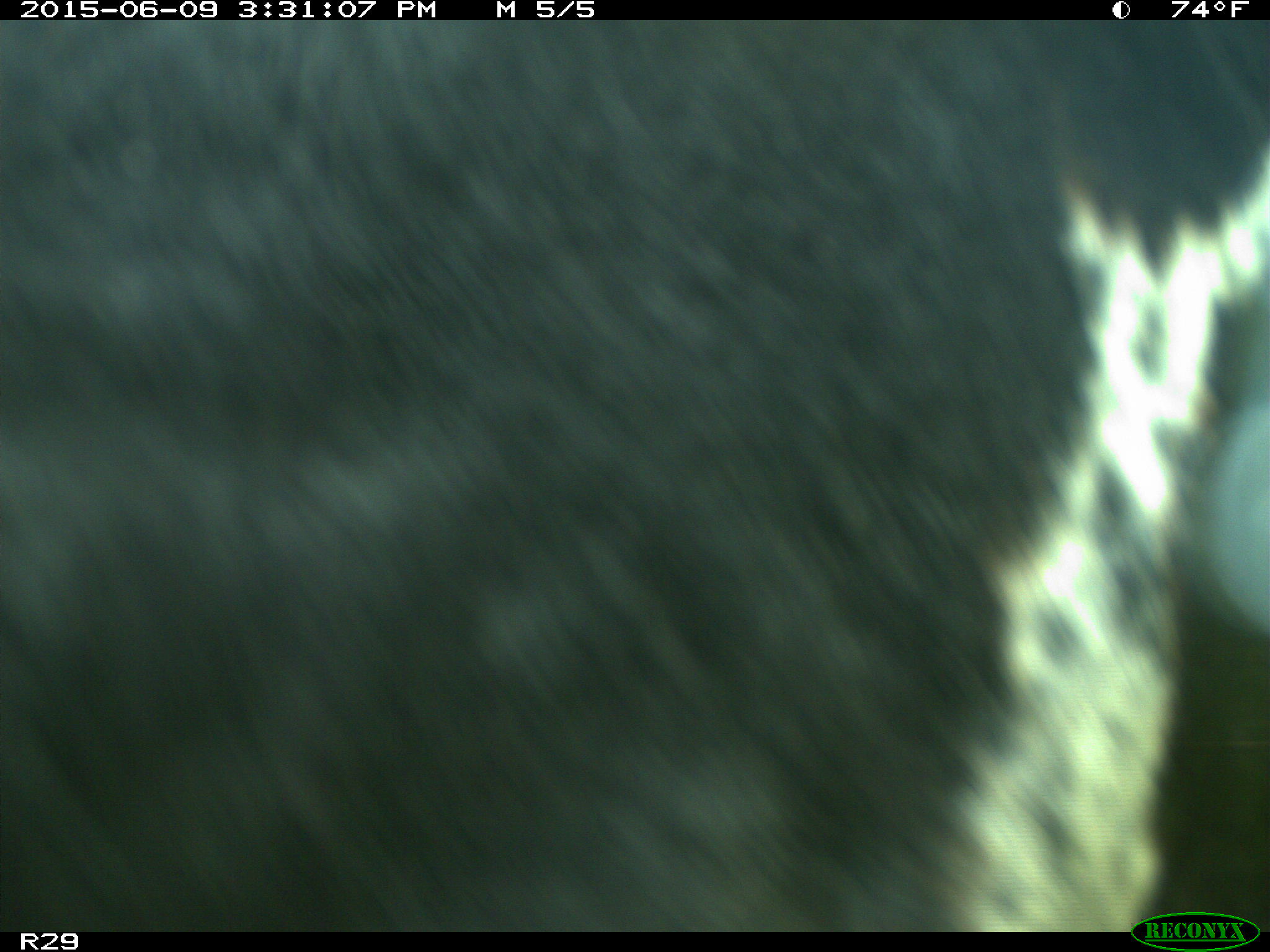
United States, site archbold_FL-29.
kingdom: Animalia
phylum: Chordata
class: Mammalia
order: Artiodactyla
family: Bovidae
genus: Bos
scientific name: Bos taurus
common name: domestic cow